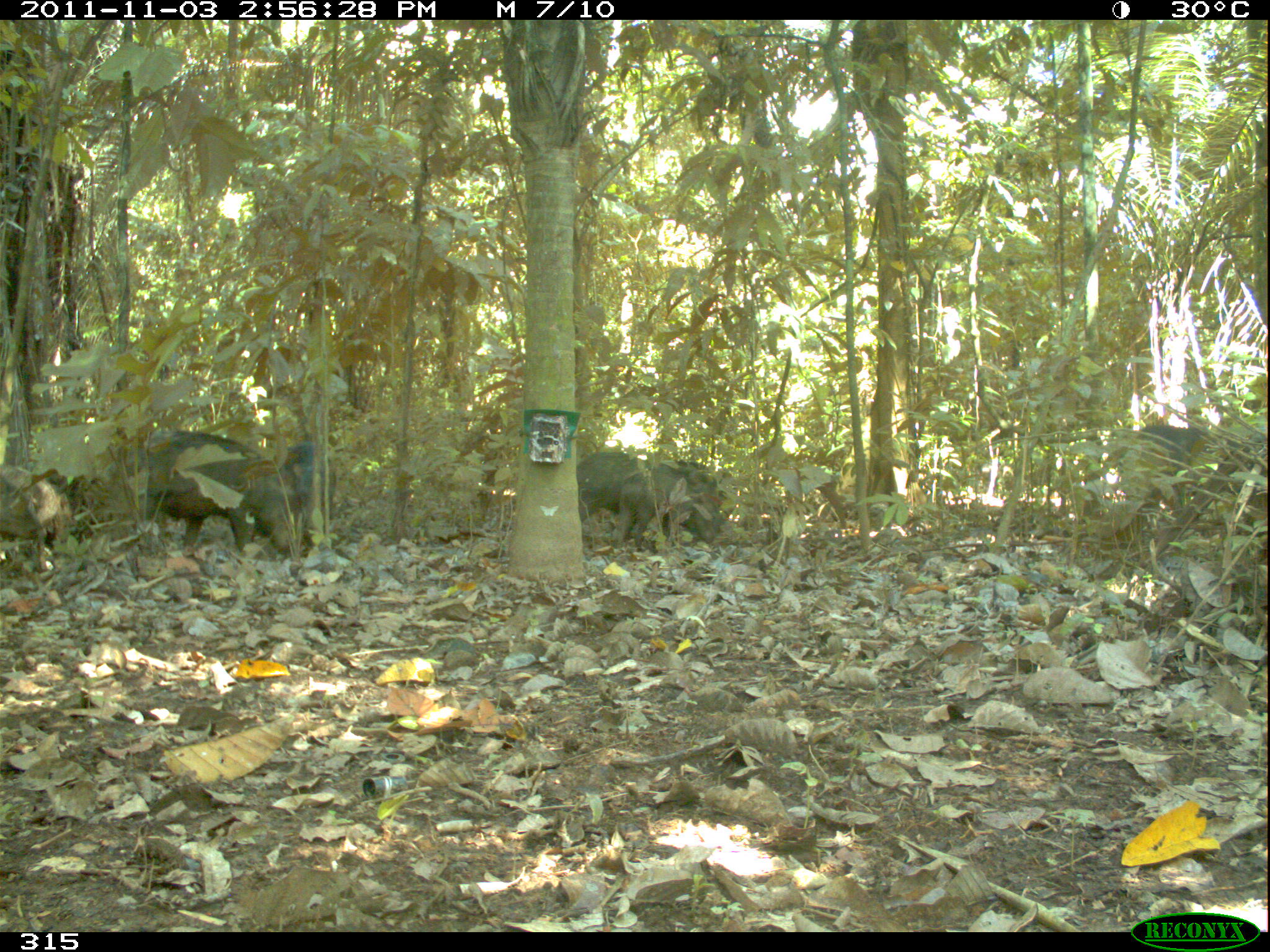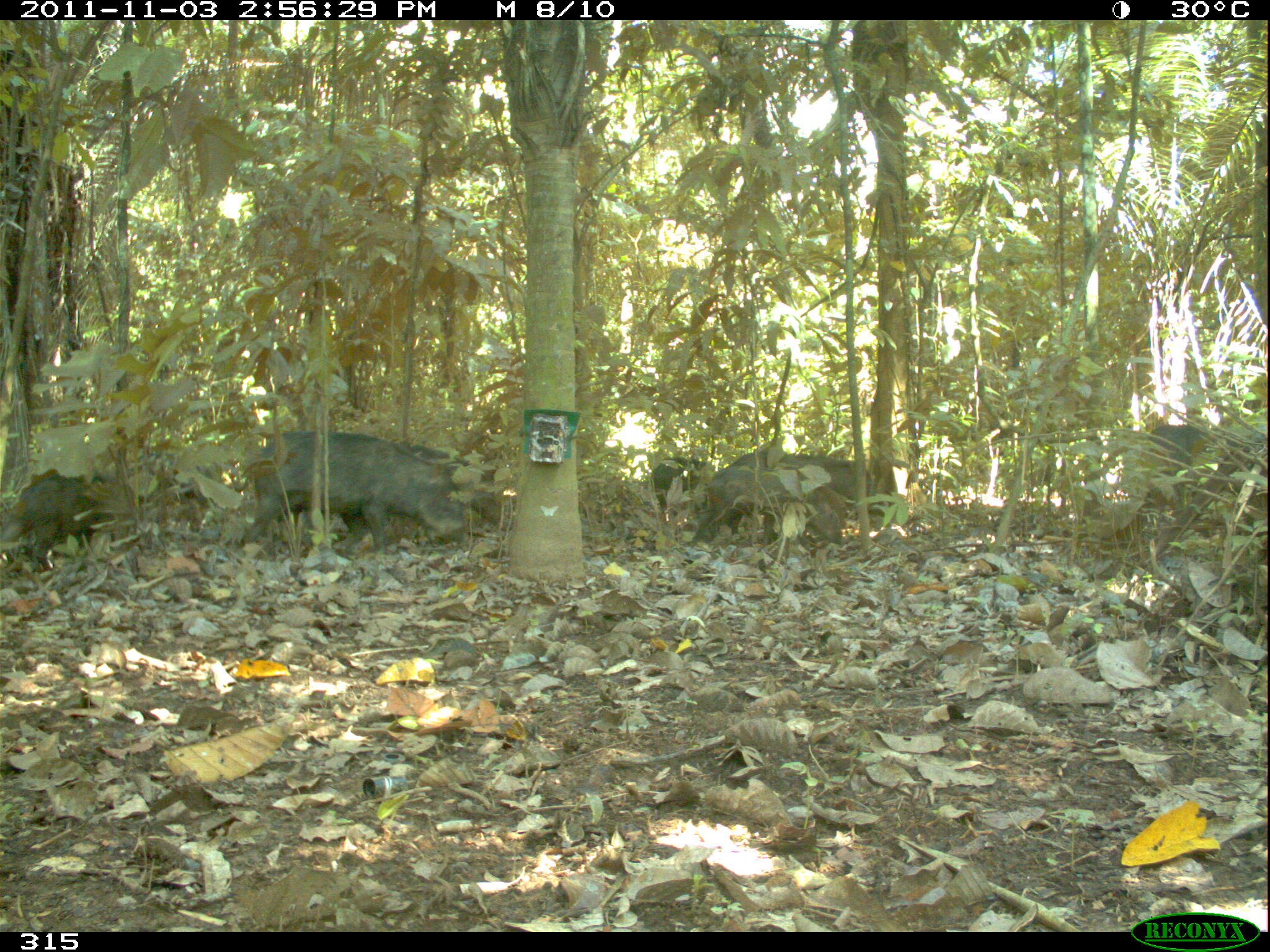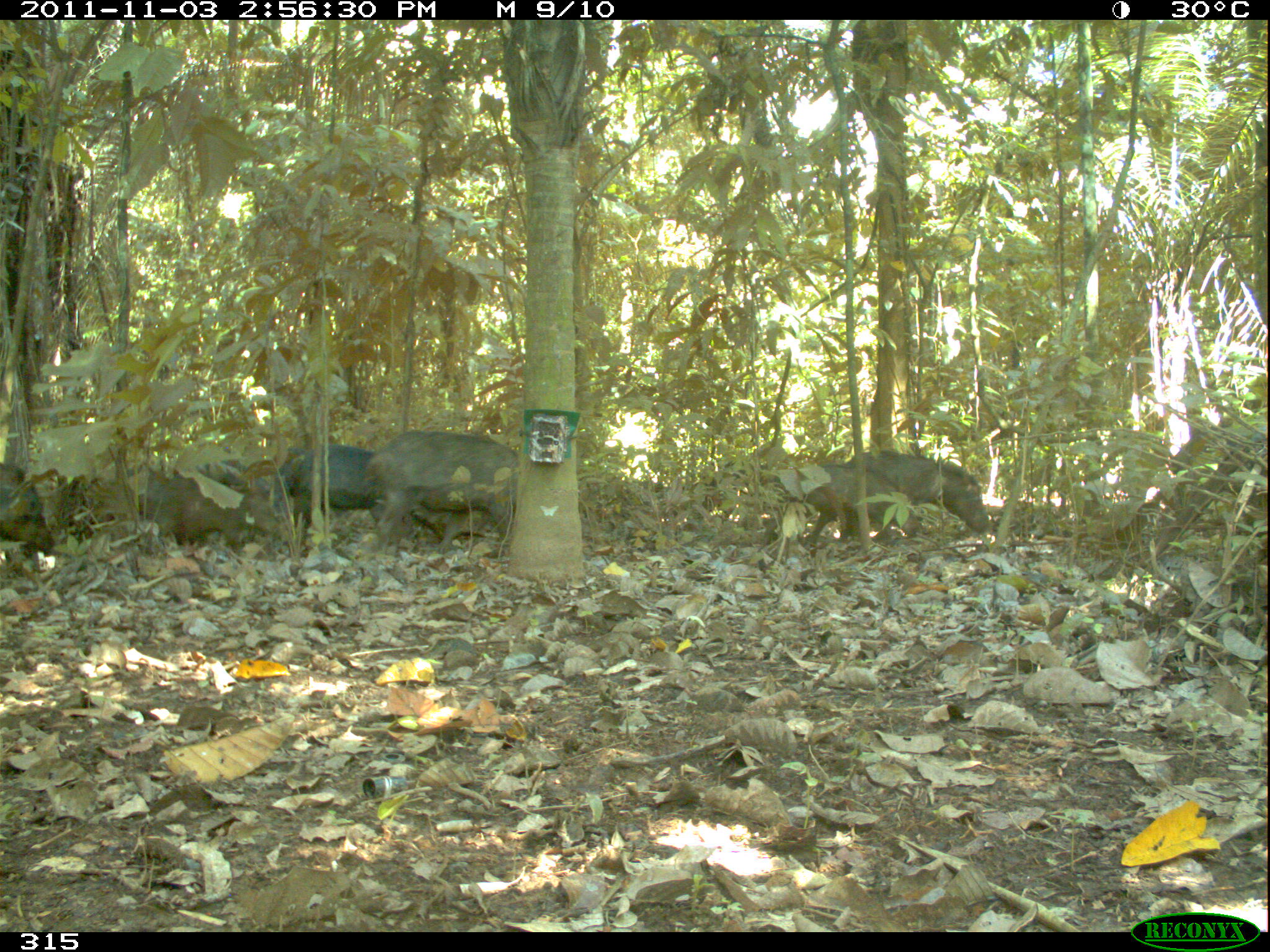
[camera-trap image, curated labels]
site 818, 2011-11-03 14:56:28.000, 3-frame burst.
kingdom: Animalia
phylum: Chordata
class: Mammalia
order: Artiodactyla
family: Tayassuidae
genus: Tayassu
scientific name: Tayassu pecari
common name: white-lipped peccary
Tayassu pecari (white-lipped peccary).